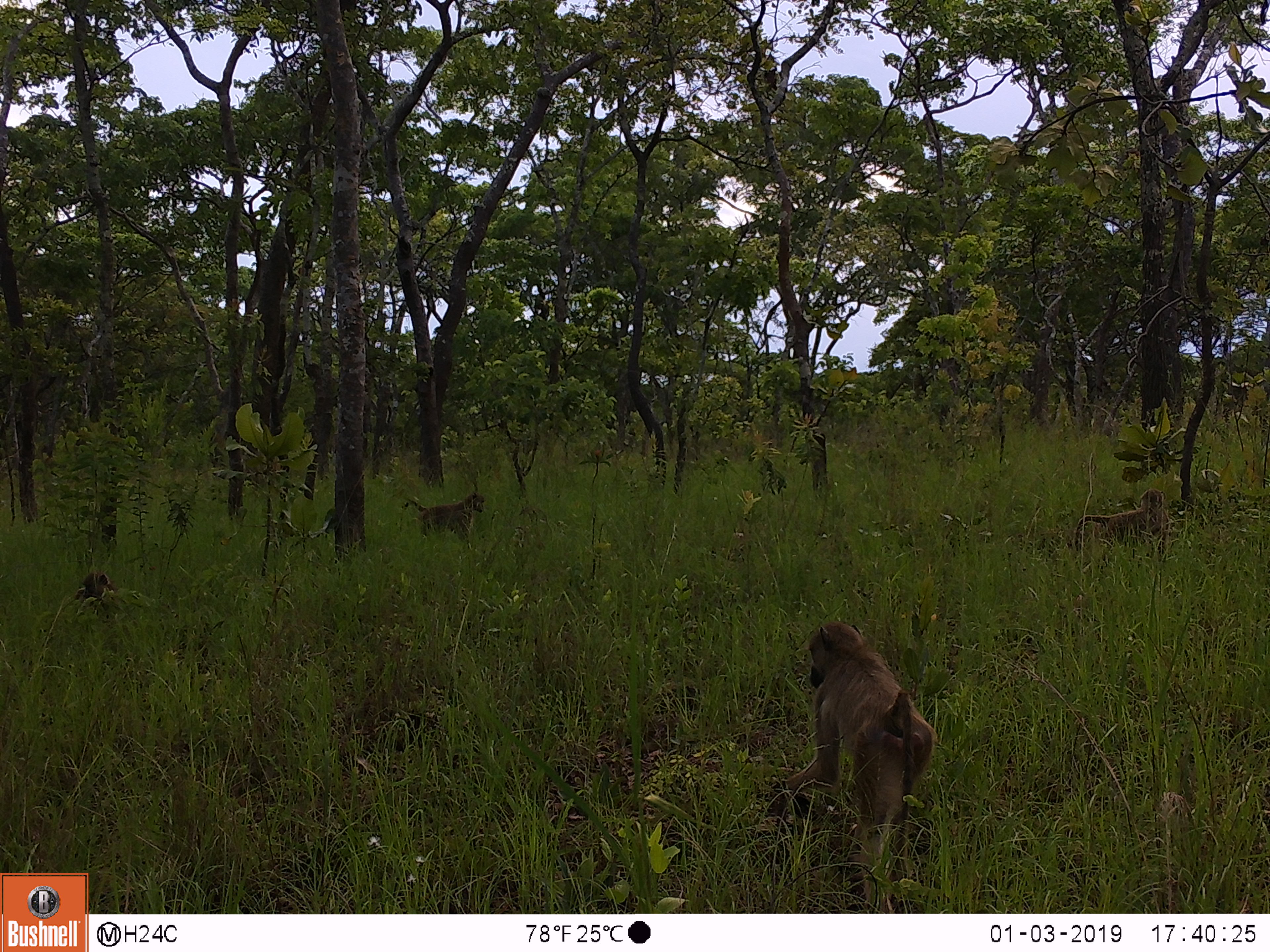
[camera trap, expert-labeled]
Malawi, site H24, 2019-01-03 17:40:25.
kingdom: Animalia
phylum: Chordata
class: Mammalia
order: Primates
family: Cercopithecidae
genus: Papio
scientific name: Papio cynocephalus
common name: yellow baboon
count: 4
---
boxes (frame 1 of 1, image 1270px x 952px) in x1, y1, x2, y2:
yellow baboon: 772, 617, 939, 878; 1076, 488, 1172, 562; 405, 489, 487, 538; 71, 572, 123, 626